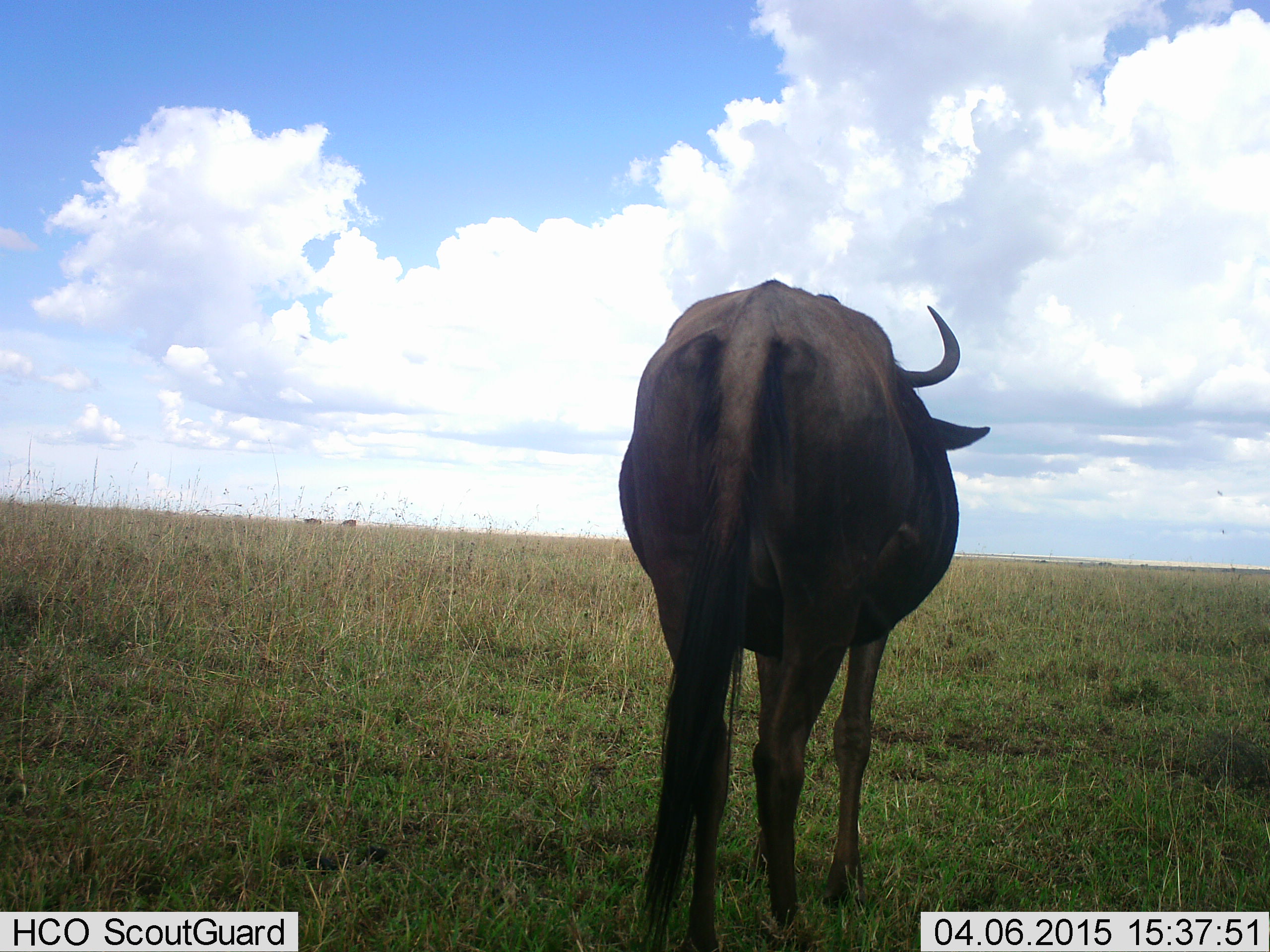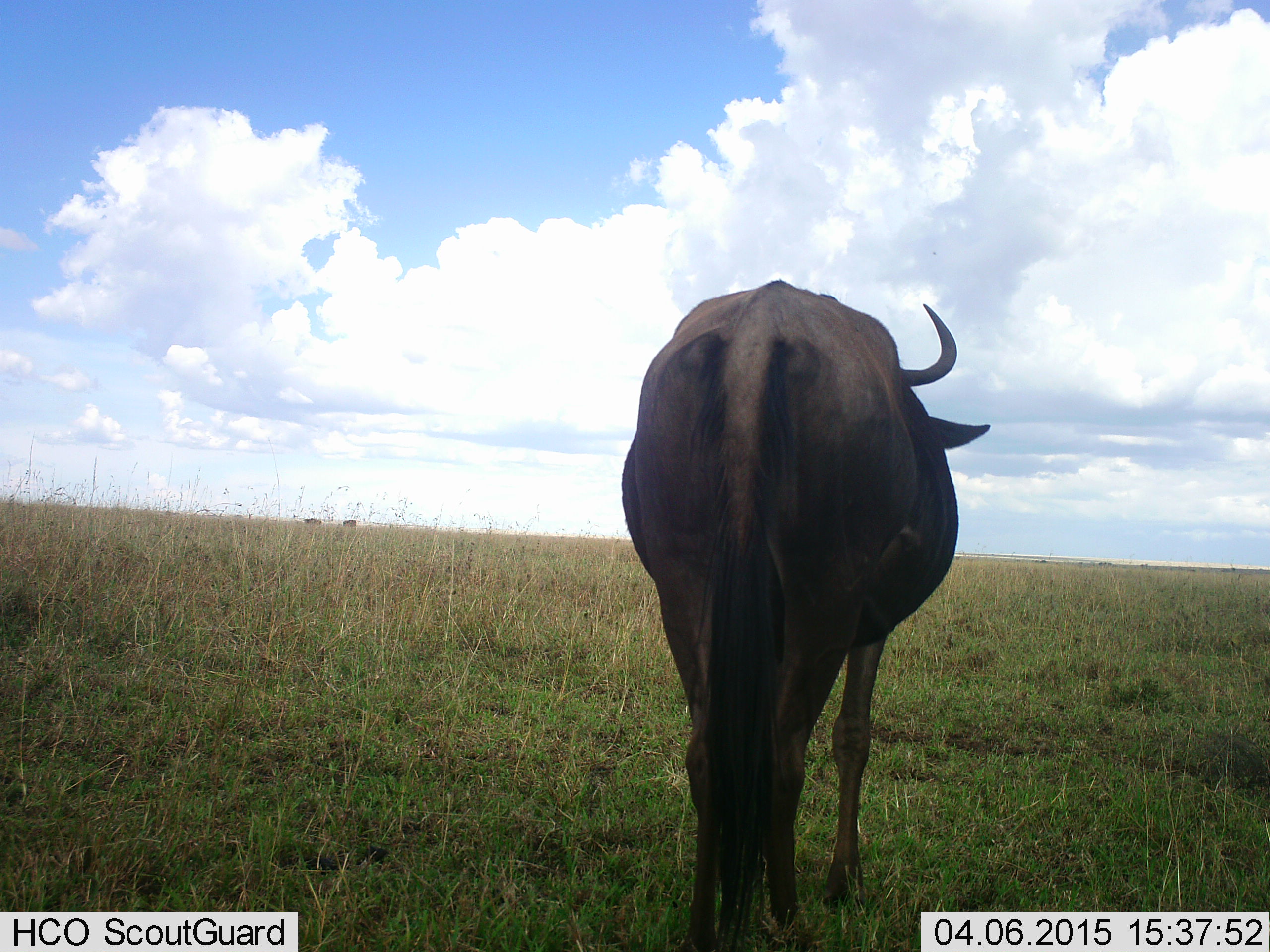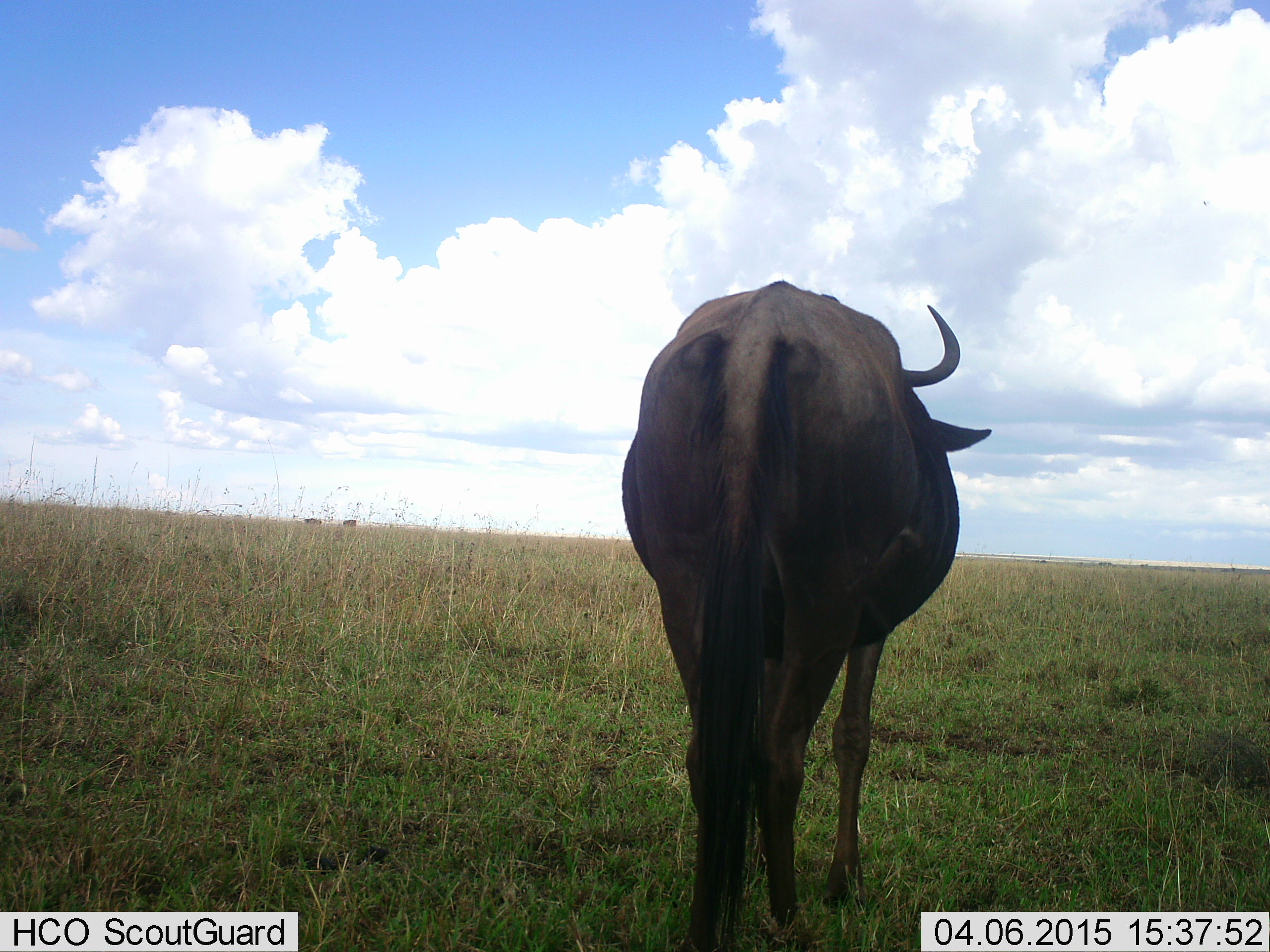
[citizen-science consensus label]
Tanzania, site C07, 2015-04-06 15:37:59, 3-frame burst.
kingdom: Animalia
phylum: Chordata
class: Mammalia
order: Artiodactyla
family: Bovidae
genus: Connochaetes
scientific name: Connochaetes taurinus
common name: blue wildebeest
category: wildebeest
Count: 1.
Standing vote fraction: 100%.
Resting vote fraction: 0%.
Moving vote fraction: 0%.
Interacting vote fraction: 0%.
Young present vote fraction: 0%.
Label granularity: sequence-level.